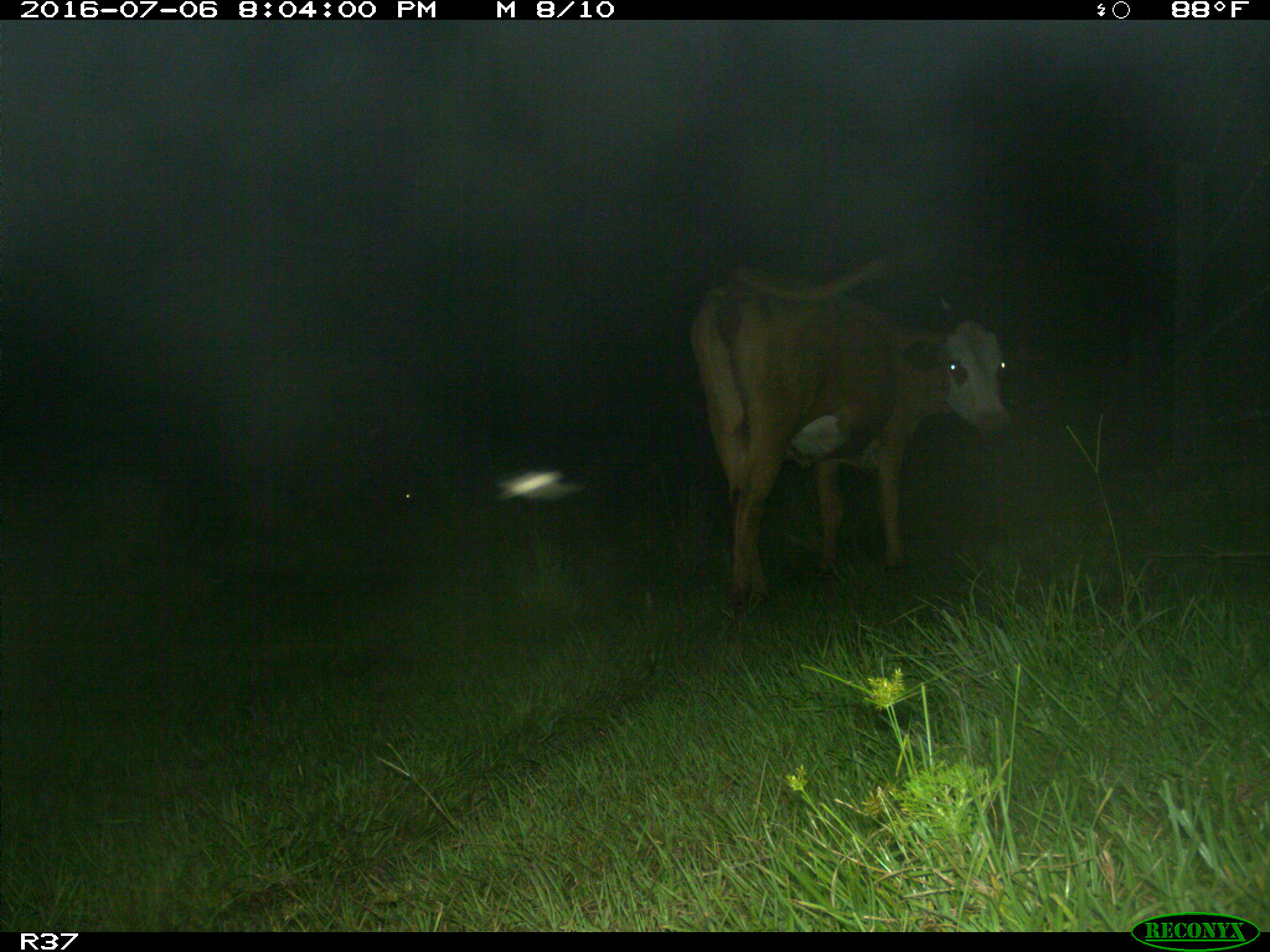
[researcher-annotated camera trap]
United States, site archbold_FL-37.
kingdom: Animalia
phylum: Chordata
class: Mammalia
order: Artiodactyla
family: Bovidae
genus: Bos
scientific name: Bos taurus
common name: domestic cow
Bos taurus (domestic cow).